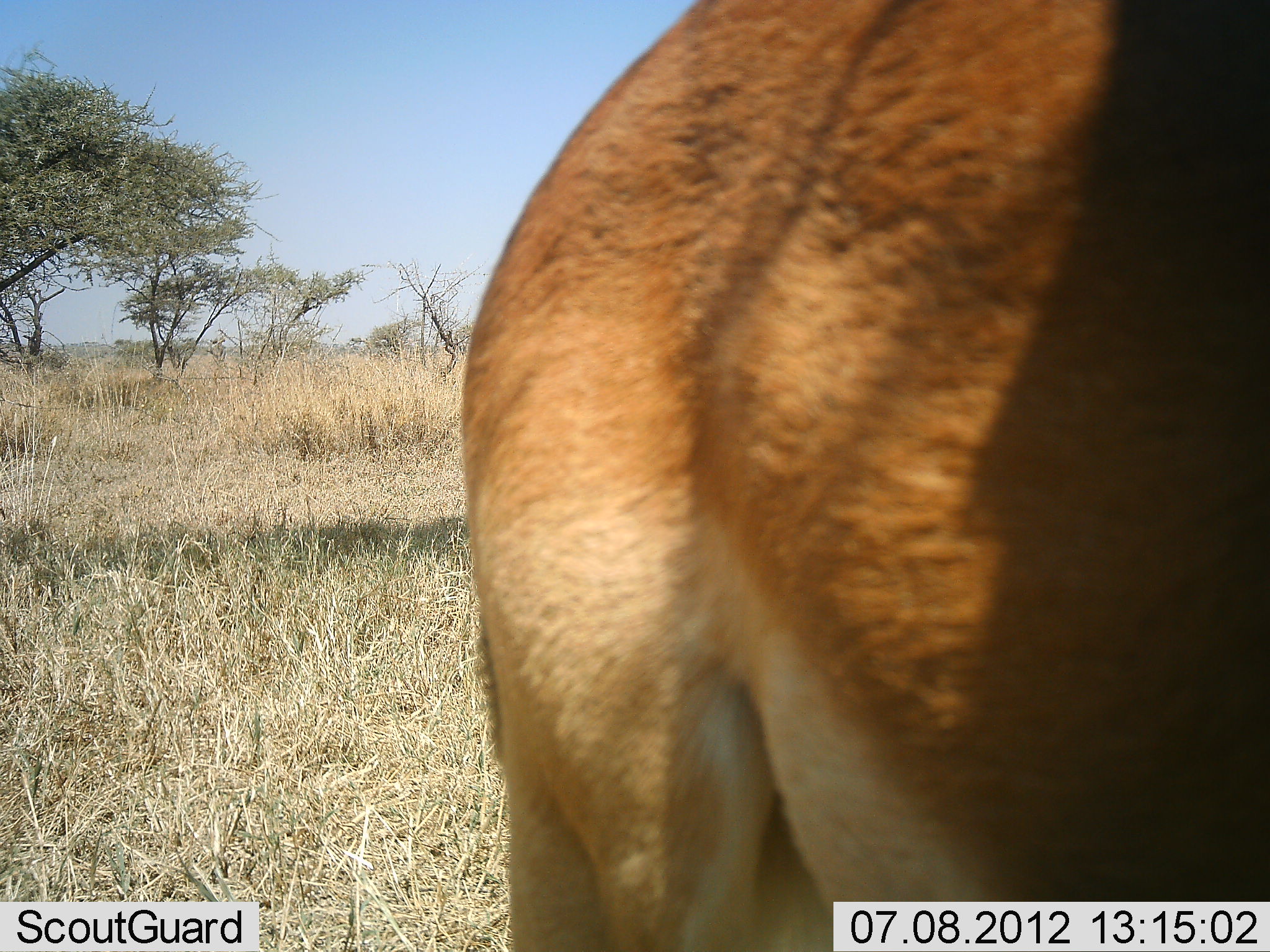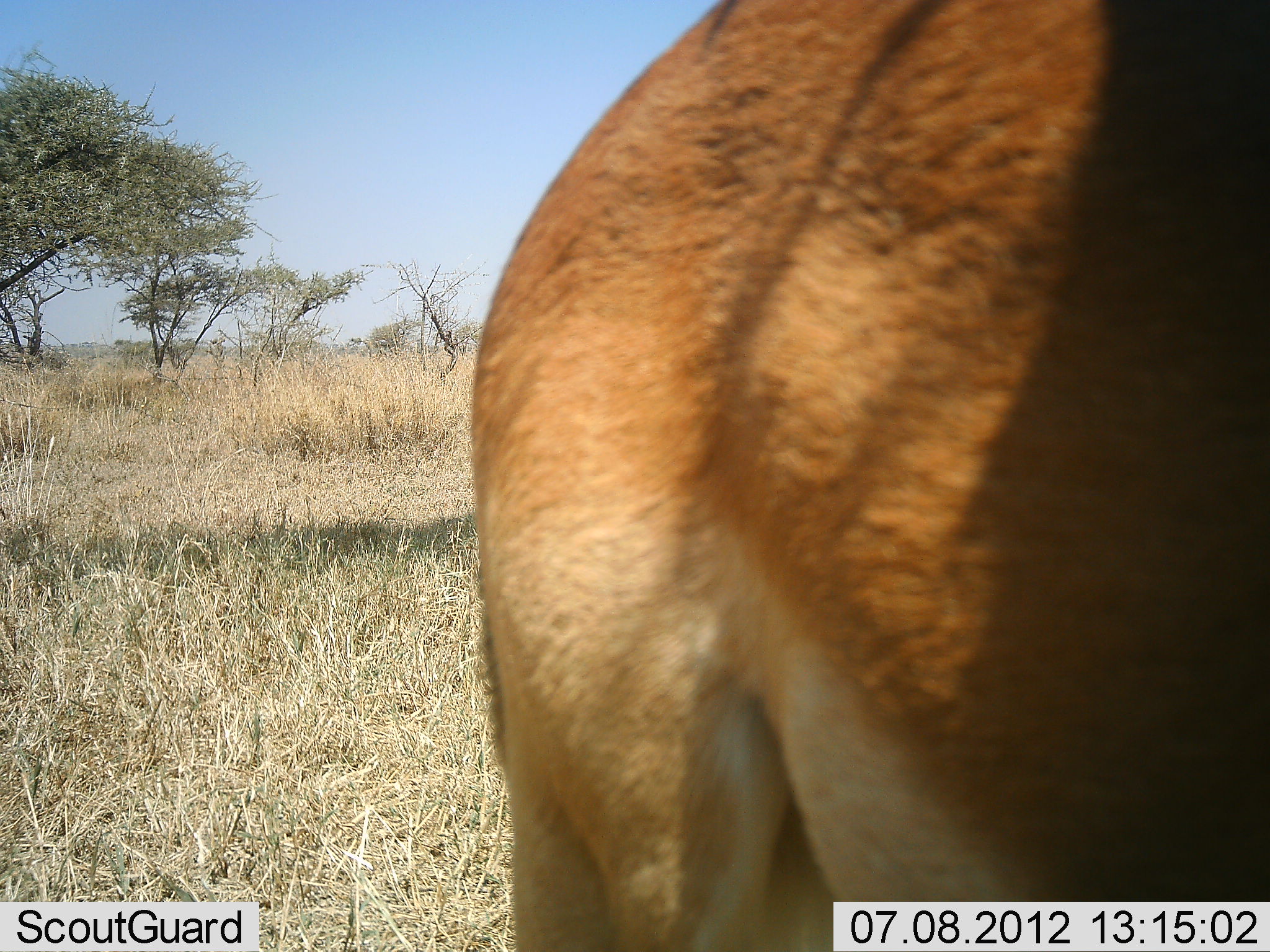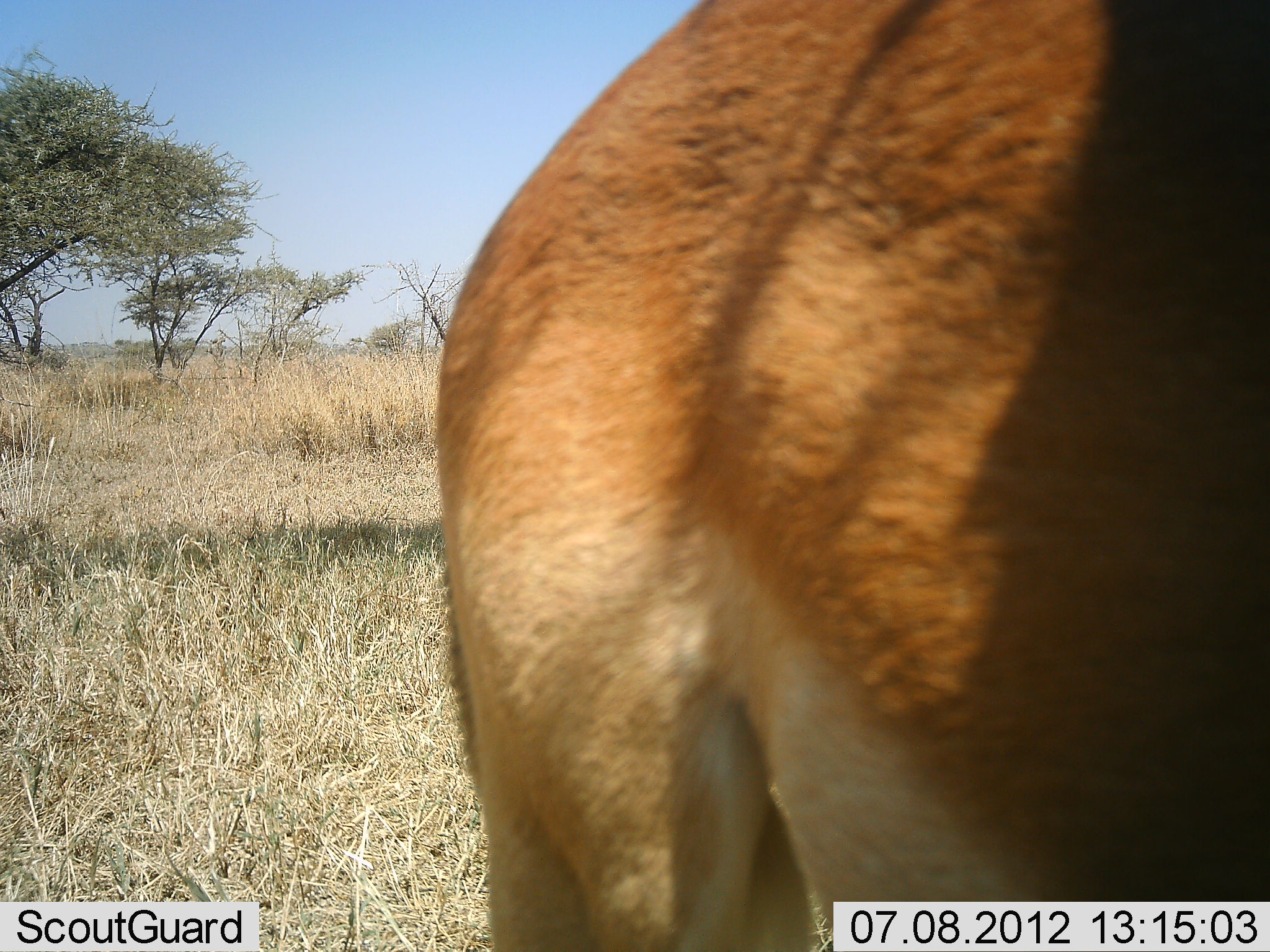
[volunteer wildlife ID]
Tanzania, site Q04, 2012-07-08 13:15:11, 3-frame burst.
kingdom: Animalia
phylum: Chordata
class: Mammalia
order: Artiodactyla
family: Bovidae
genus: Aepyceros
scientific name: Aepyceros melampus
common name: impala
Impala (Aepyceros melampus), count 1. Behavior (volunteer vote fractions): standing 88%, resting 0%, moving 0%, interacting 0%. Young present (vote fraction): 0%. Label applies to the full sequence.